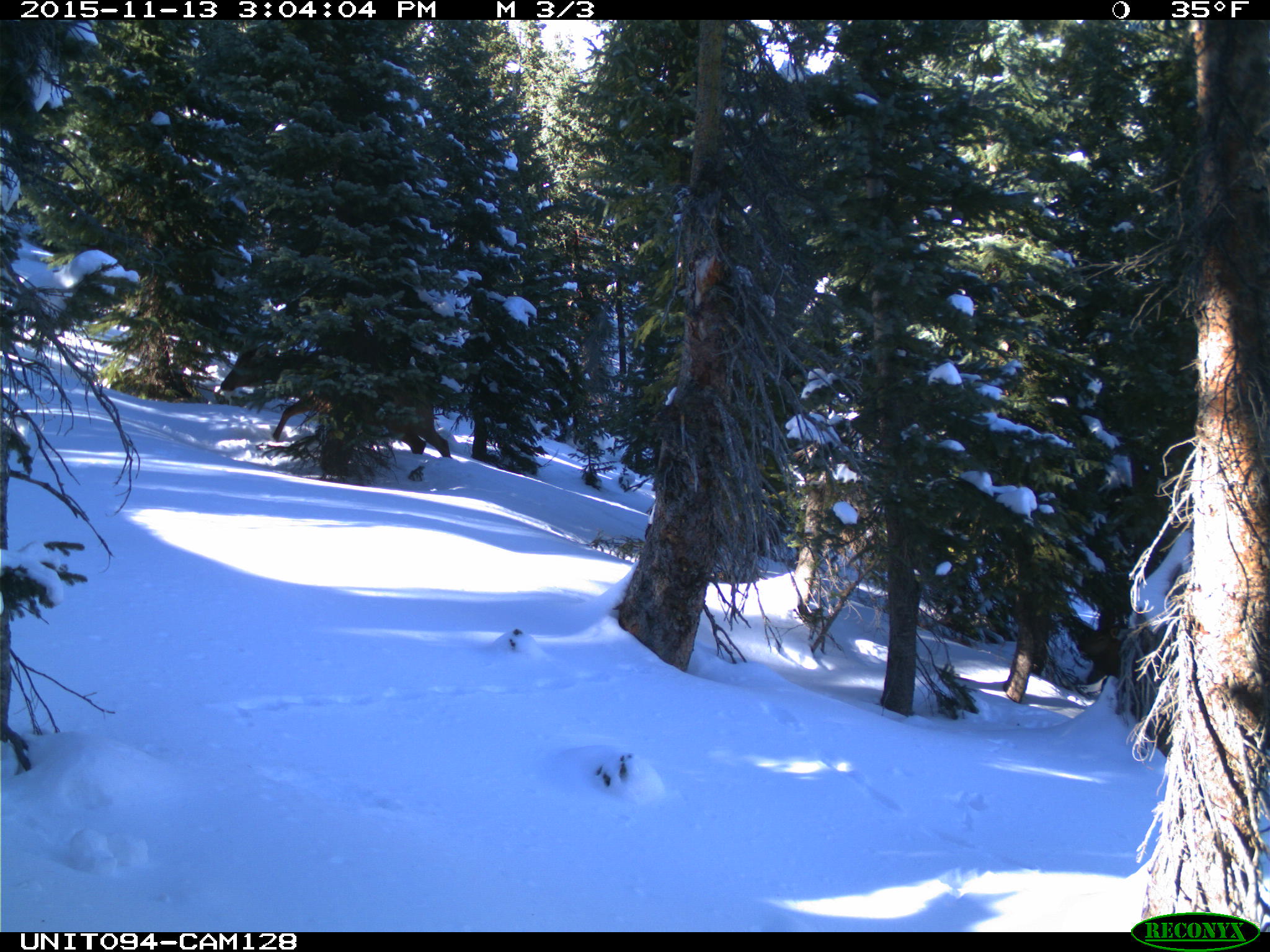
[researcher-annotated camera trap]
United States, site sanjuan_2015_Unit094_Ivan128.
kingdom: Animalia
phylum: Chordata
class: Mammalia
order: Artiodactyla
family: Cervidae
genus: Cervus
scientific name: Cervus elaphus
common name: red deer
Cervus elaphus (red deer).